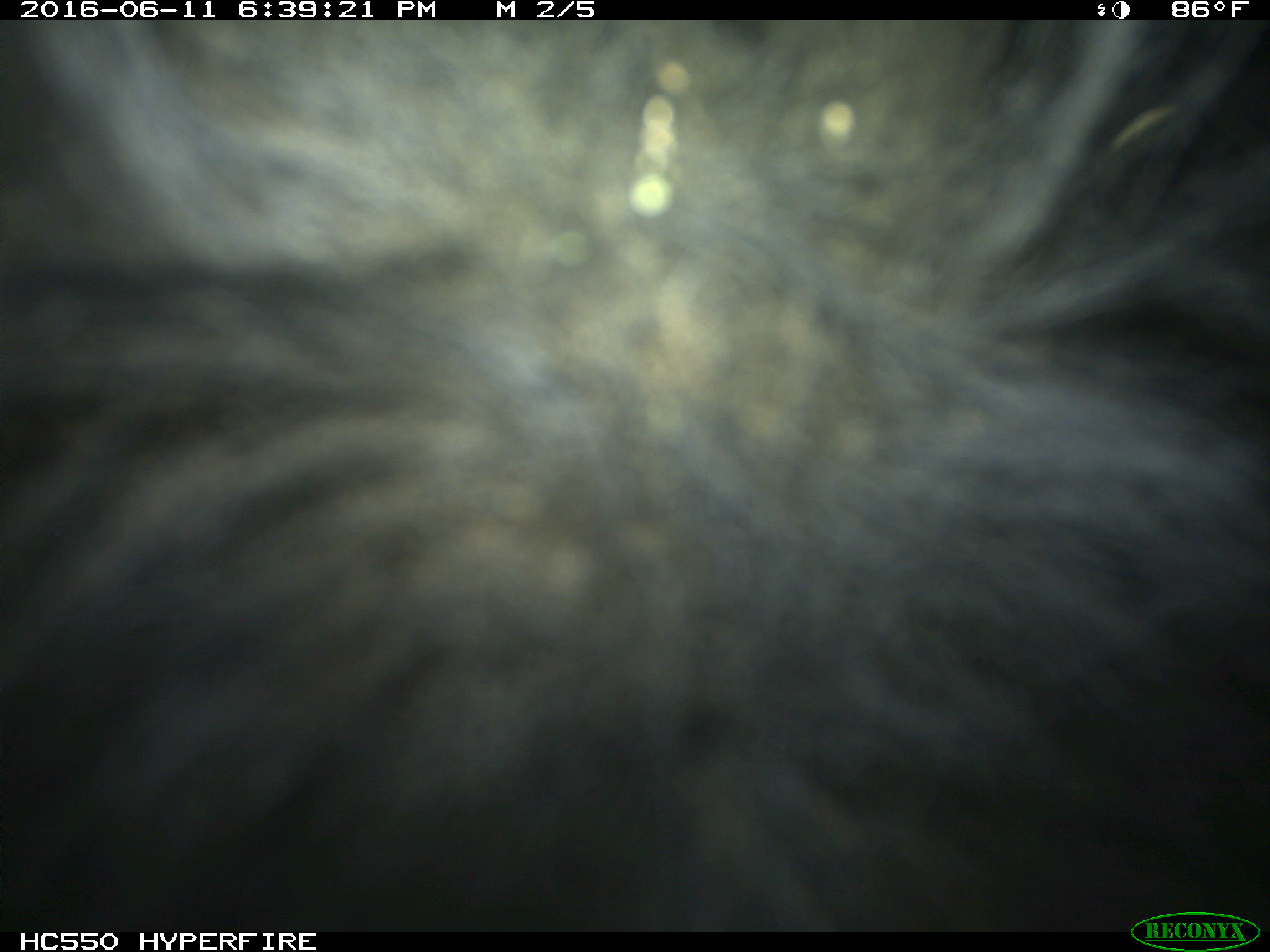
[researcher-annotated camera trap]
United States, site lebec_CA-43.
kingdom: Animalia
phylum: Chordata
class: Mammalia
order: Artiodactyla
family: Bovidae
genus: Bos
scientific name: Bos taurus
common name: domestic cow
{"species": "Bos taurus (domestic cow)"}